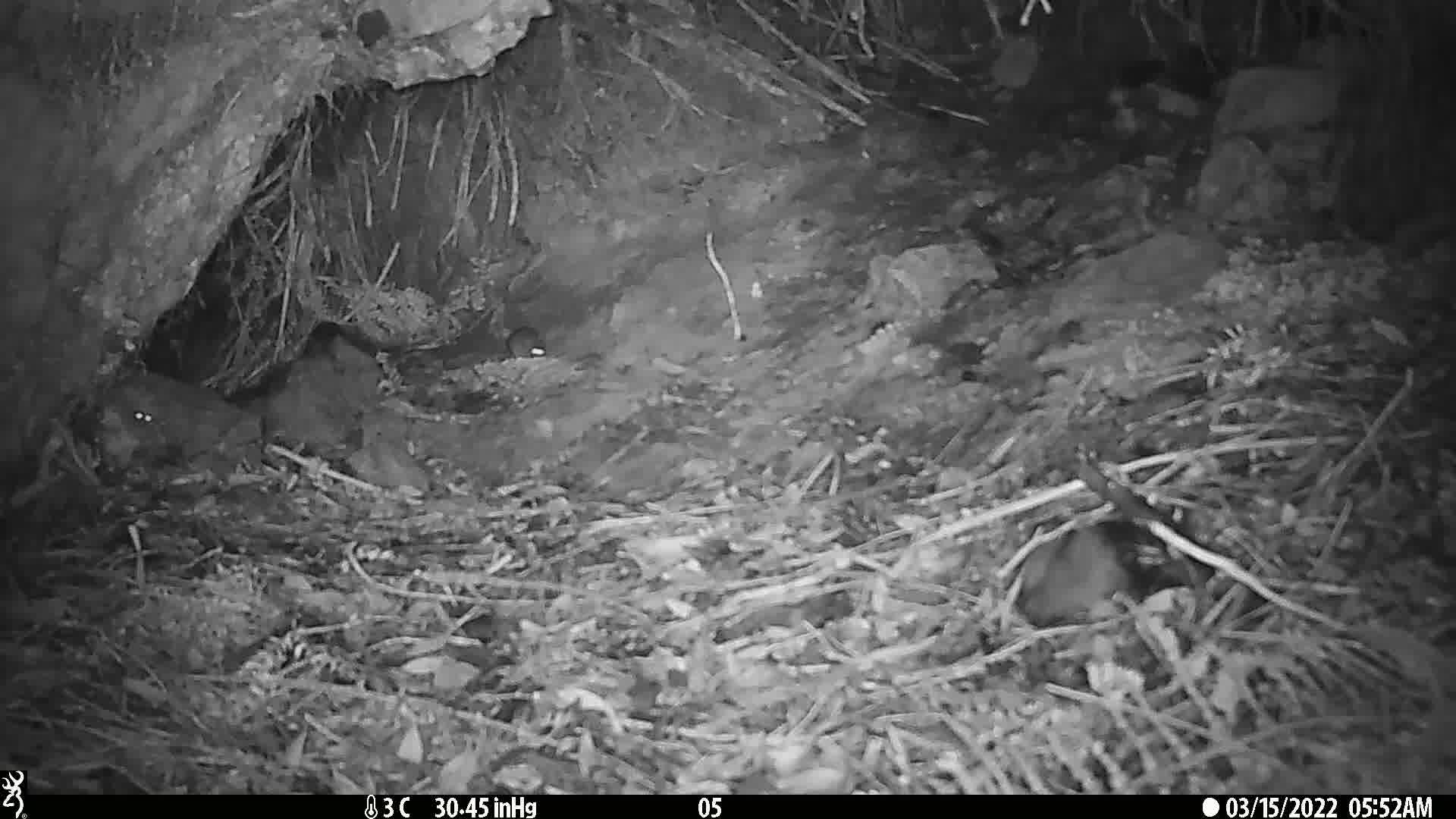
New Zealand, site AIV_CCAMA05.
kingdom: Animalia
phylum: Chordata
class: Mammalia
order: Rodentia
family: Muridae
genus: Mus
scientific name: Mus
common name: mouse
Mouse (Mus).